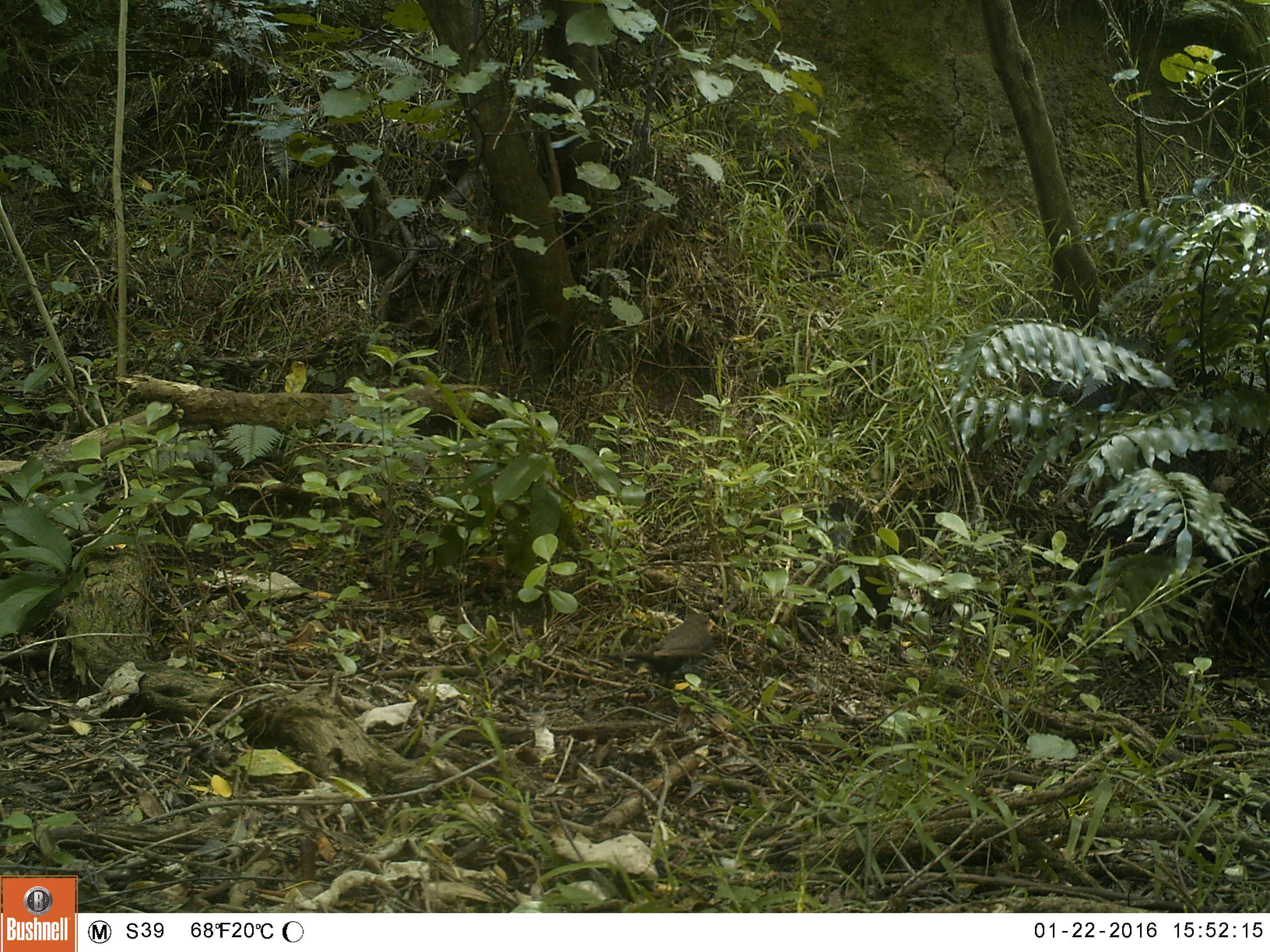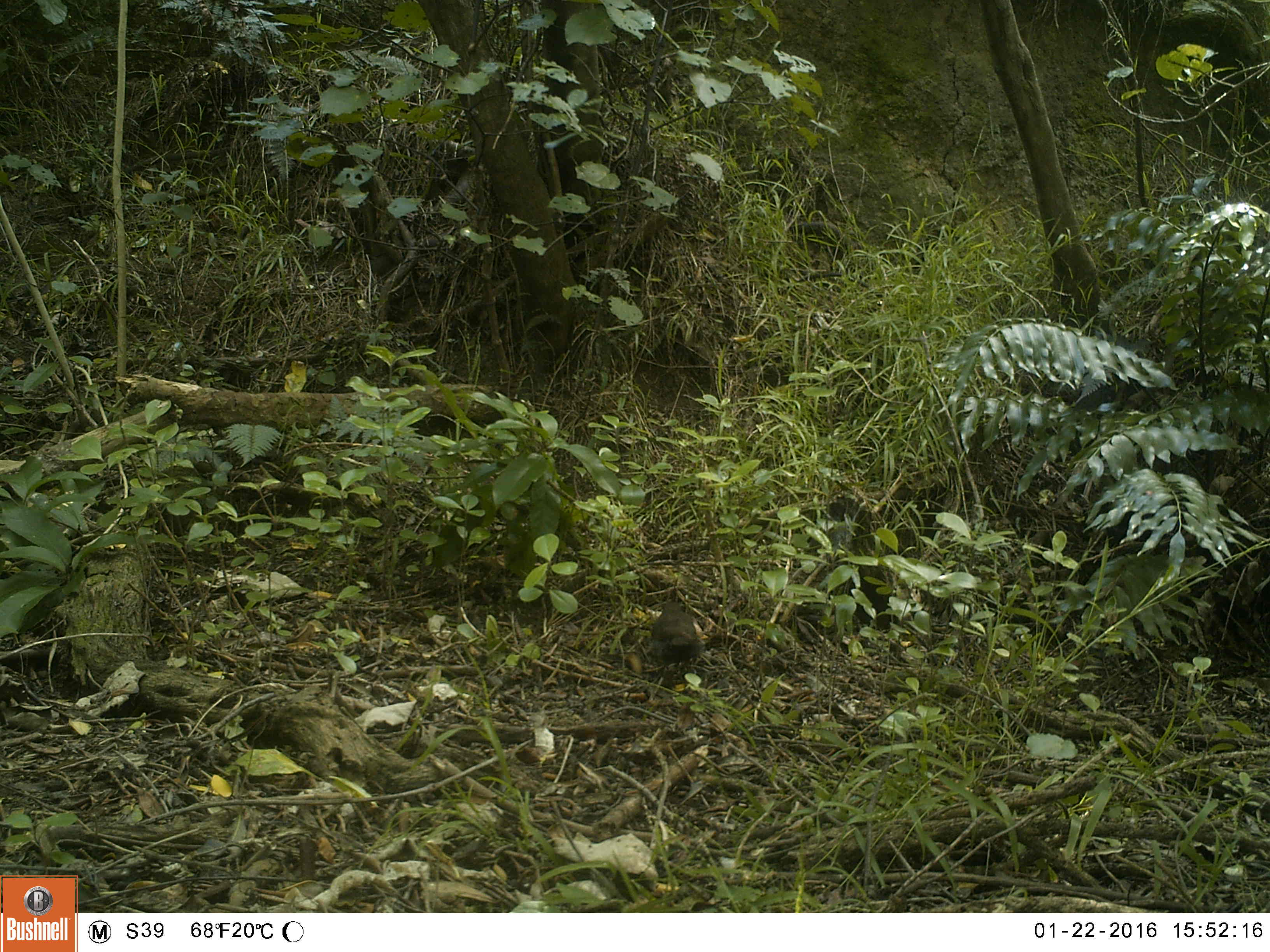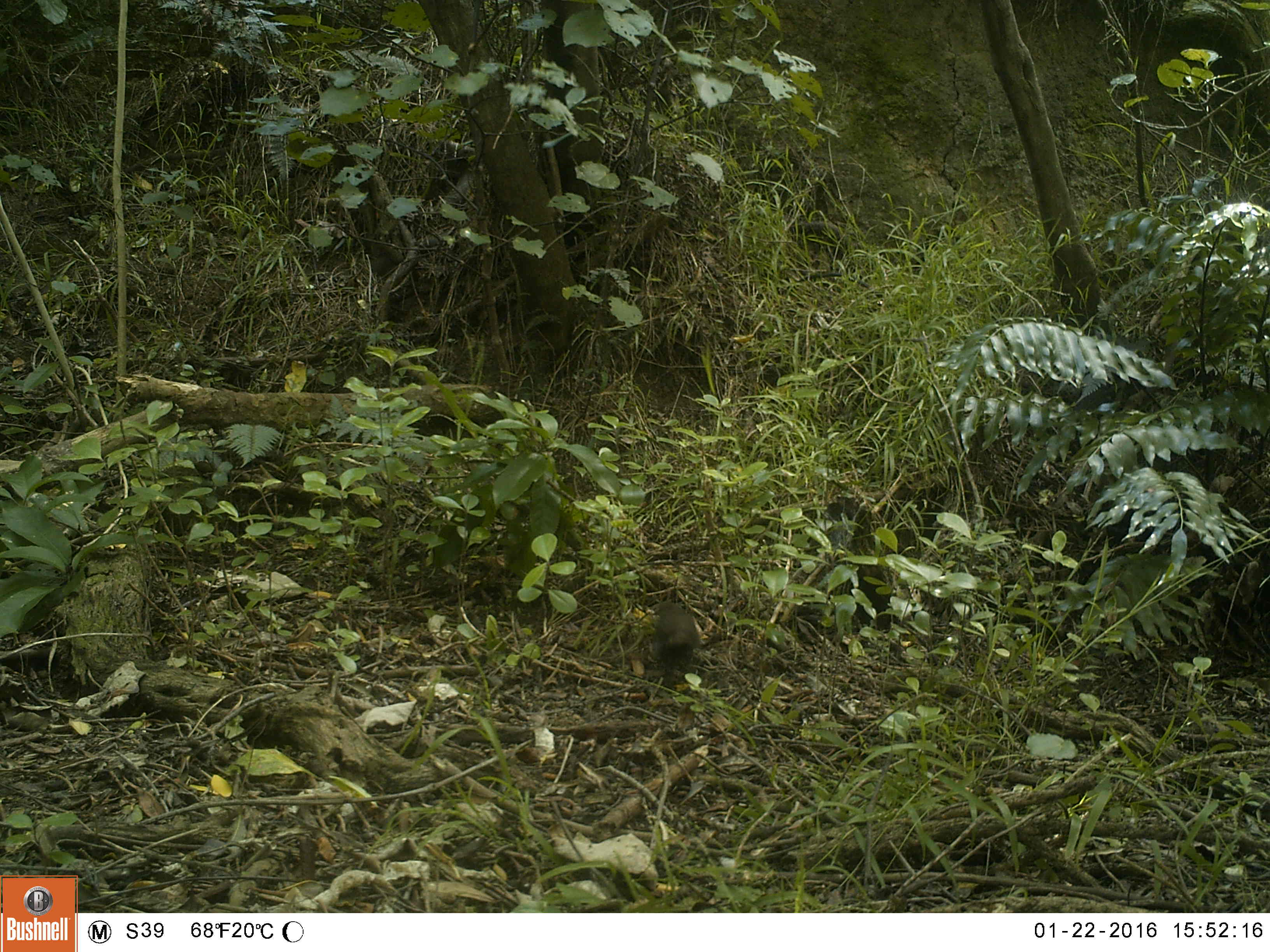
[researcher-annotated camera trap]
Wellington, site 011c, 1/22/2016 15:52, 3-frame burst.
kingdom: Animalia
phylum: Chordata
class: Aves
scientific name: Aves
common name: bird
Bird (Aves).